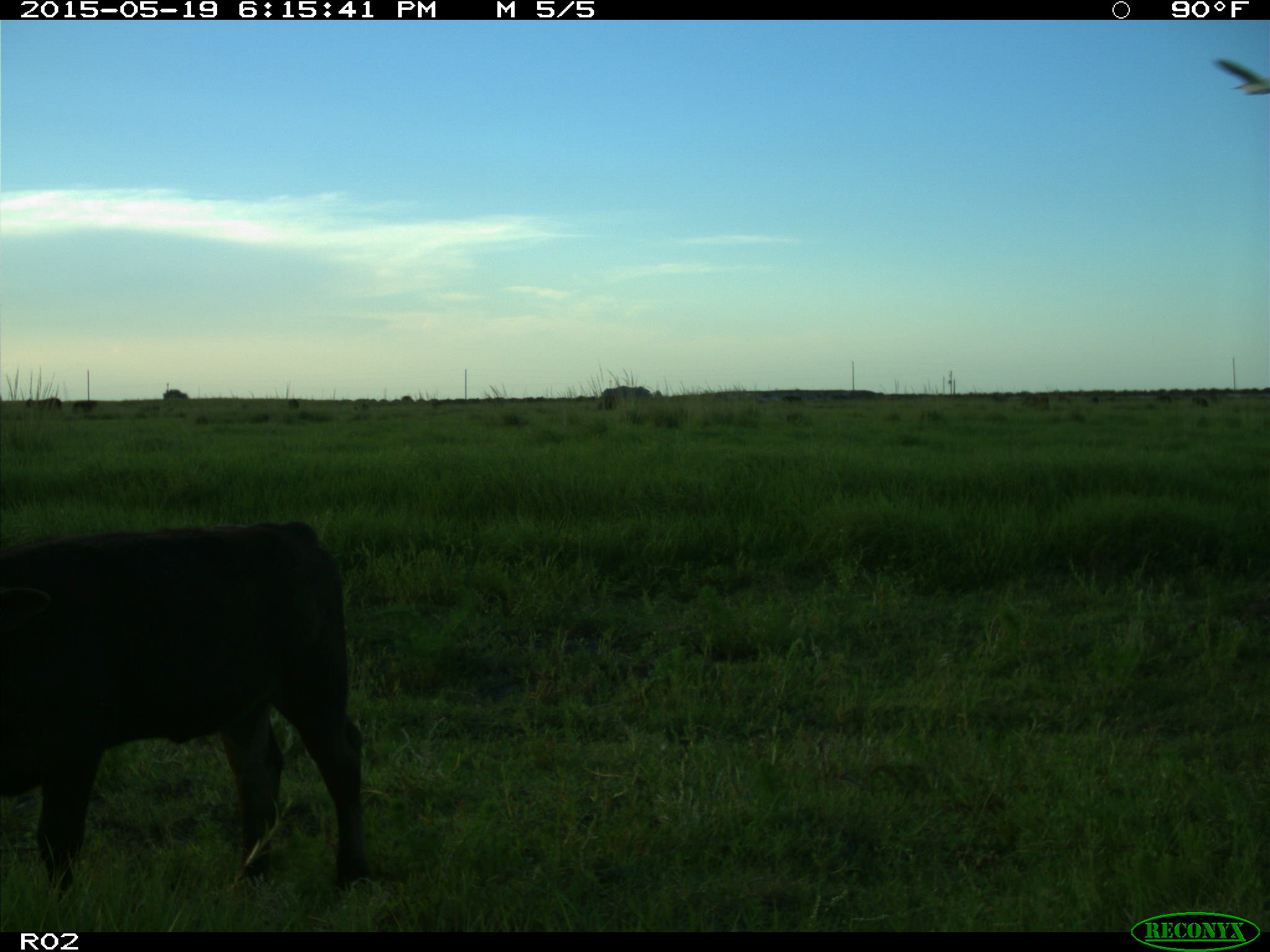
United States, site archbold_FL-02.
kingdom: Animalia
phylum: Chordata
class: Mammalia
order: Artiodactyla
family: Bovidae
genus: Bos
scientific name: Bos taurus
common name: domestic cow